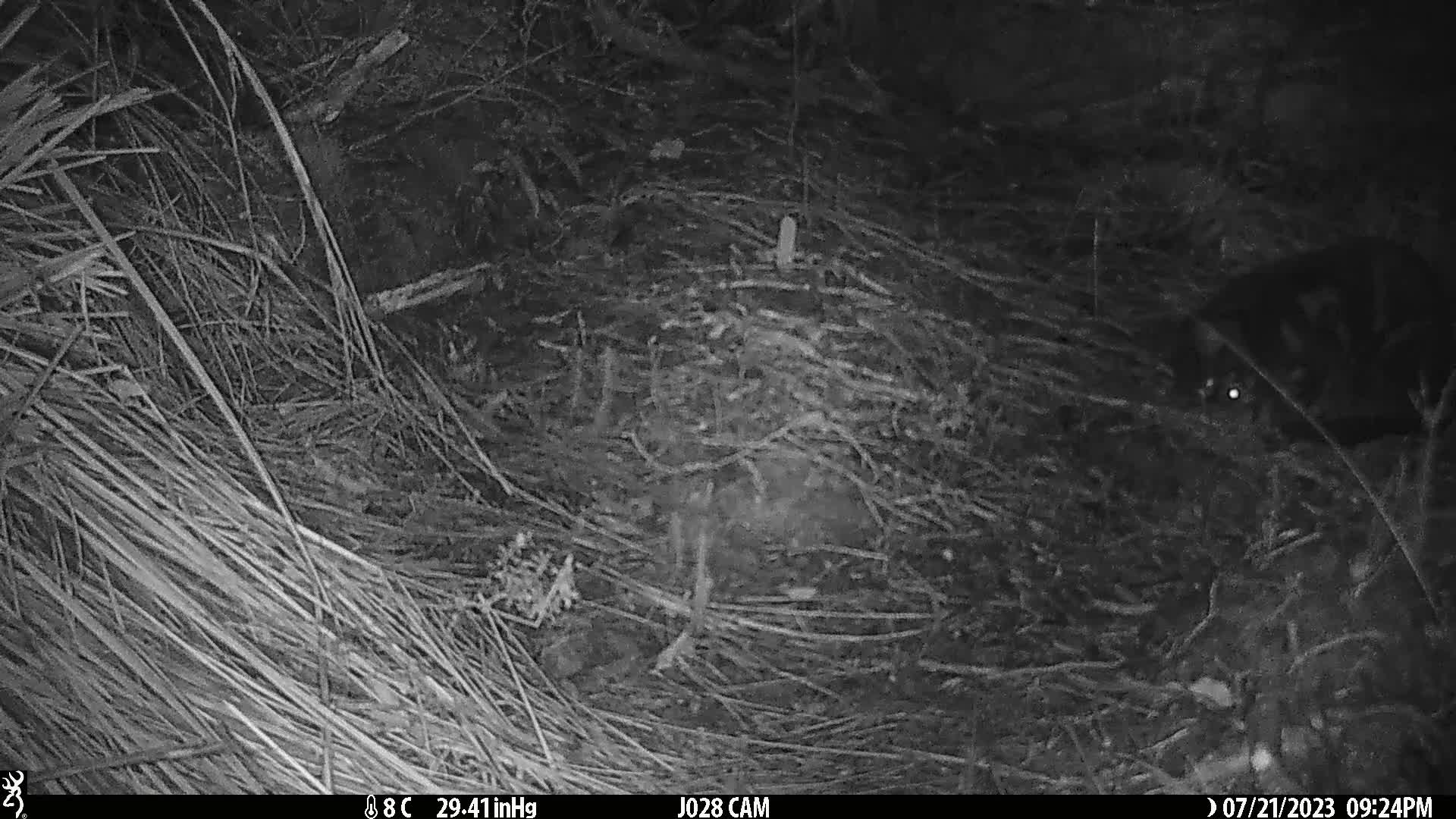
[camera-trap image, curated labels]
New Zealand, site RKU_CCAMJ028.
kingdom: Animalia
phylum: Chordata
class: Mammalia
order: Carnivora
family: Felidae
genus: Felis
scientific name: Felis catus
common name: domestic cat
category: cat